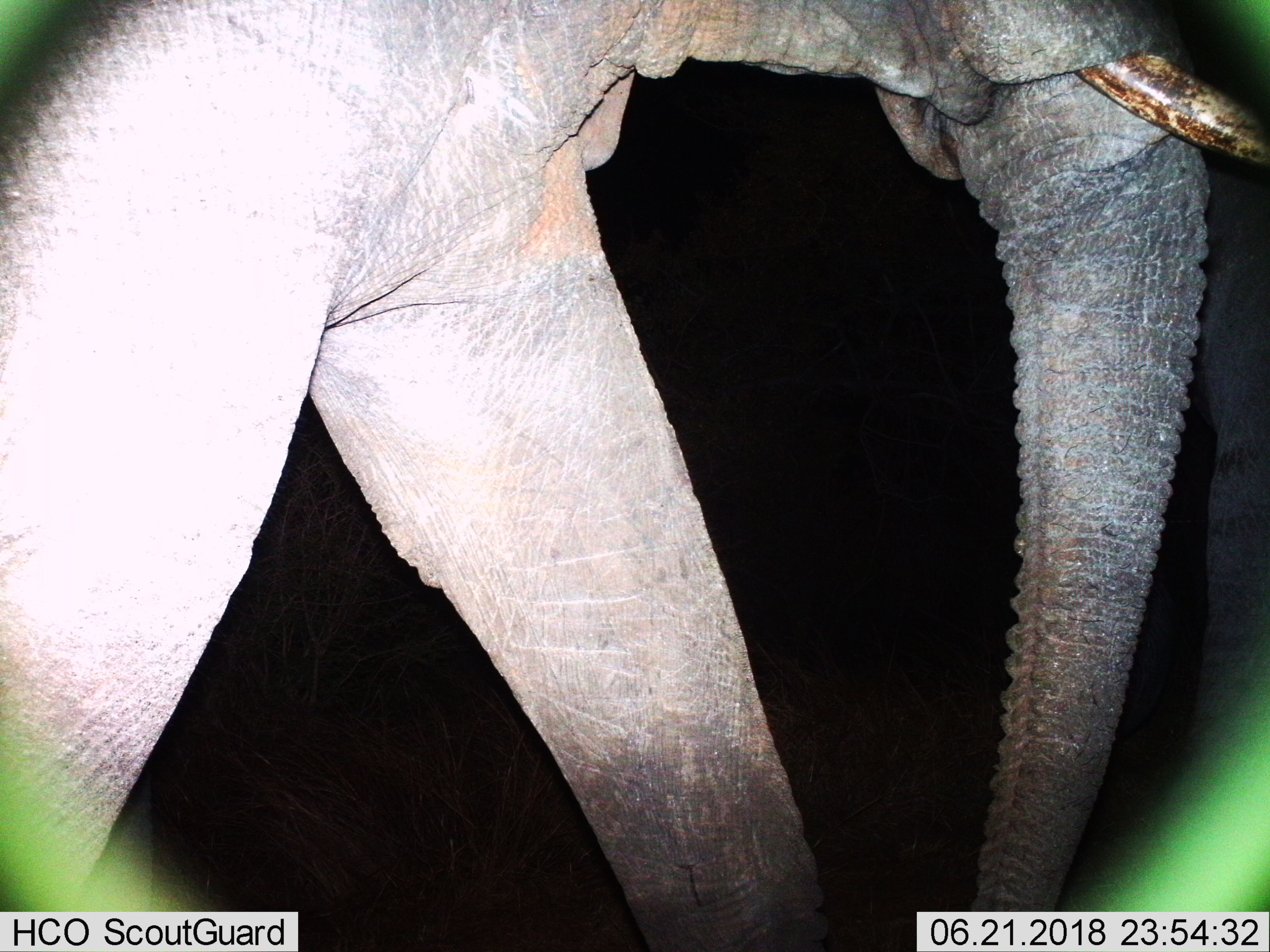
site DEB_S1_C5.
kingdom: Animalia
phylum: Chordata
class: Mammalia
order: Proboscidea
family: Elephantidae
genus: Loxodonta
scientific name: Loxodonta africana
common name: african bush elephant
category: elephant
Elephant (african bush elephant) (Loxodonta africana), count 1. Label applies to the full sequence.